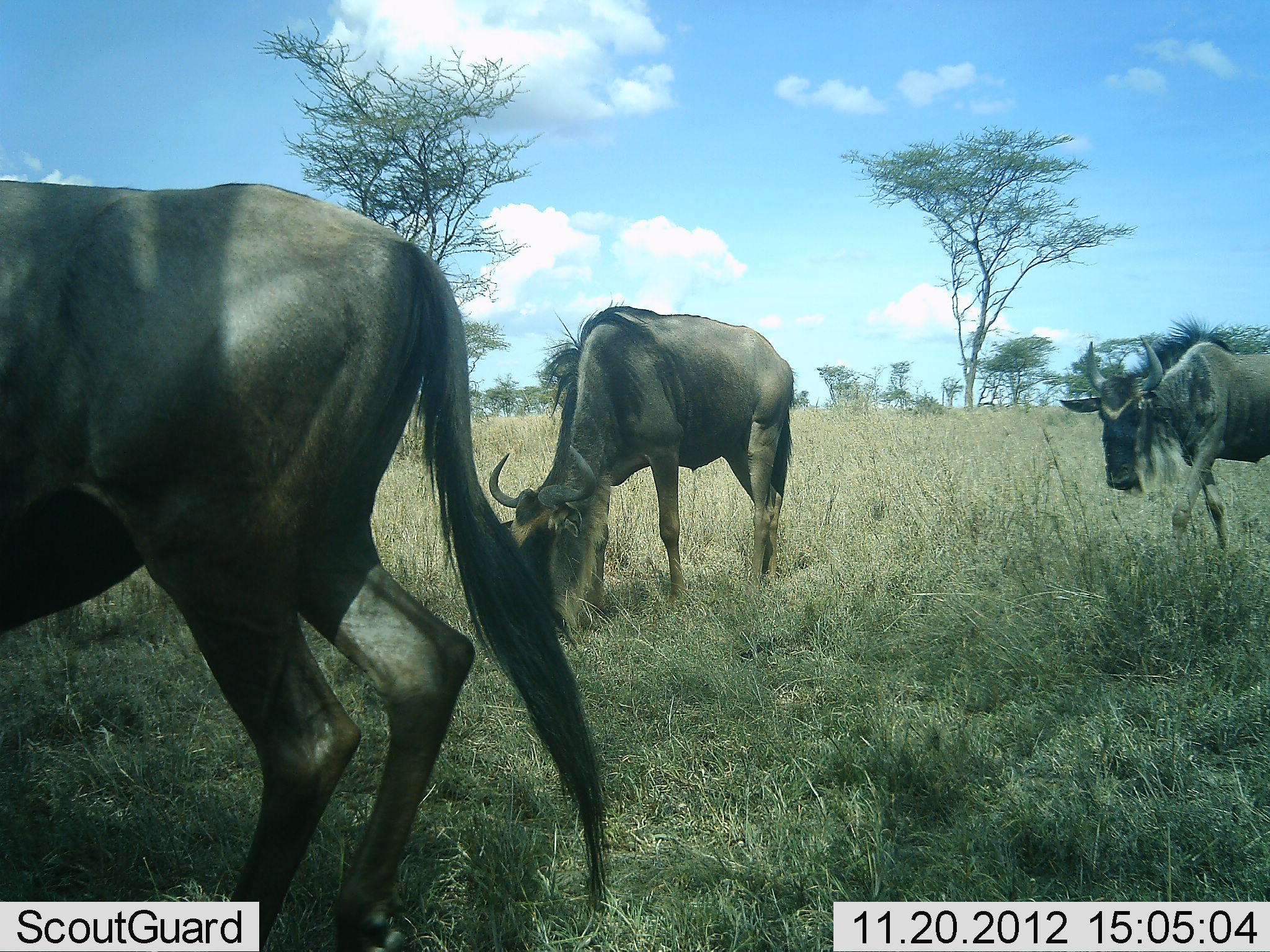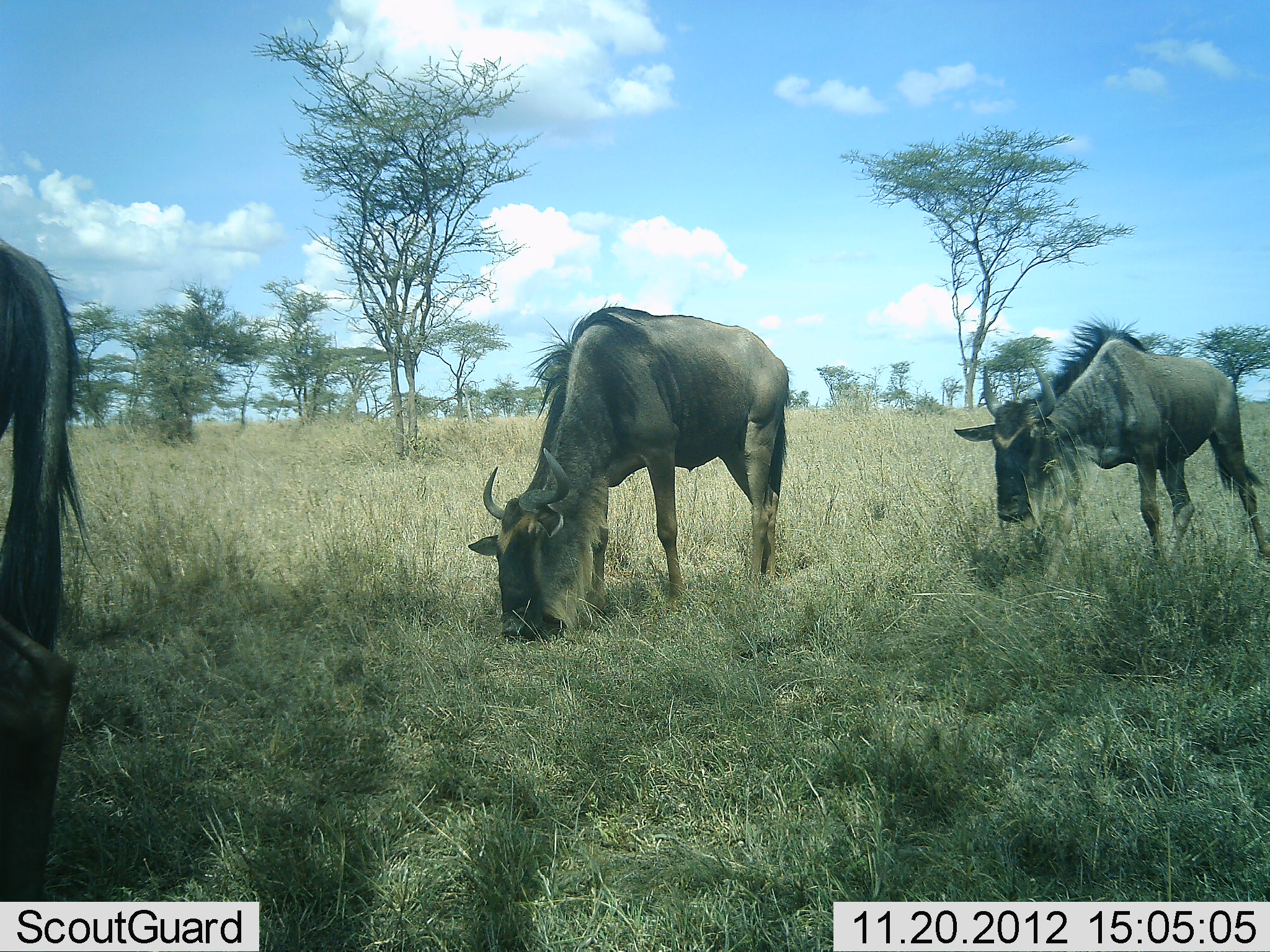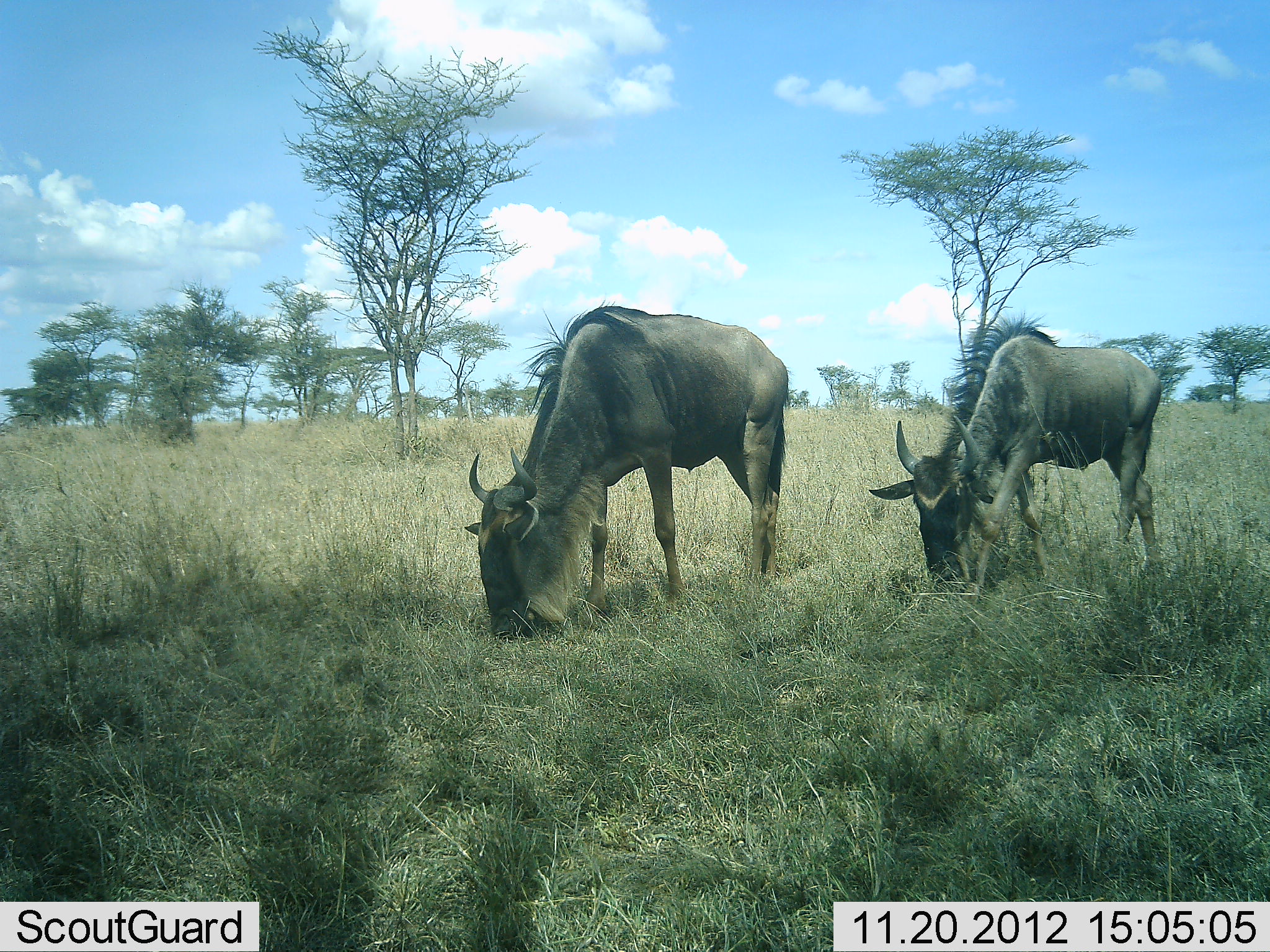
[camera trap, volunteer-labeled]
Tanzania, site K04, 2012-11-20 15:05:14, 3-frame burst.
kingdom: Animalia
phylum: Chordata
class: Mammalia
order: Artiodactyla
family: Bovidae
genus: Connochaetes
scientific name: Connochaetes taurinus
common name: blue wildebeest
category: wildebeest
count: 3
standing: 20%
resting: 0%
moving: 60%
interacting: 0%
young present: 0%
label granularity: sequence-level